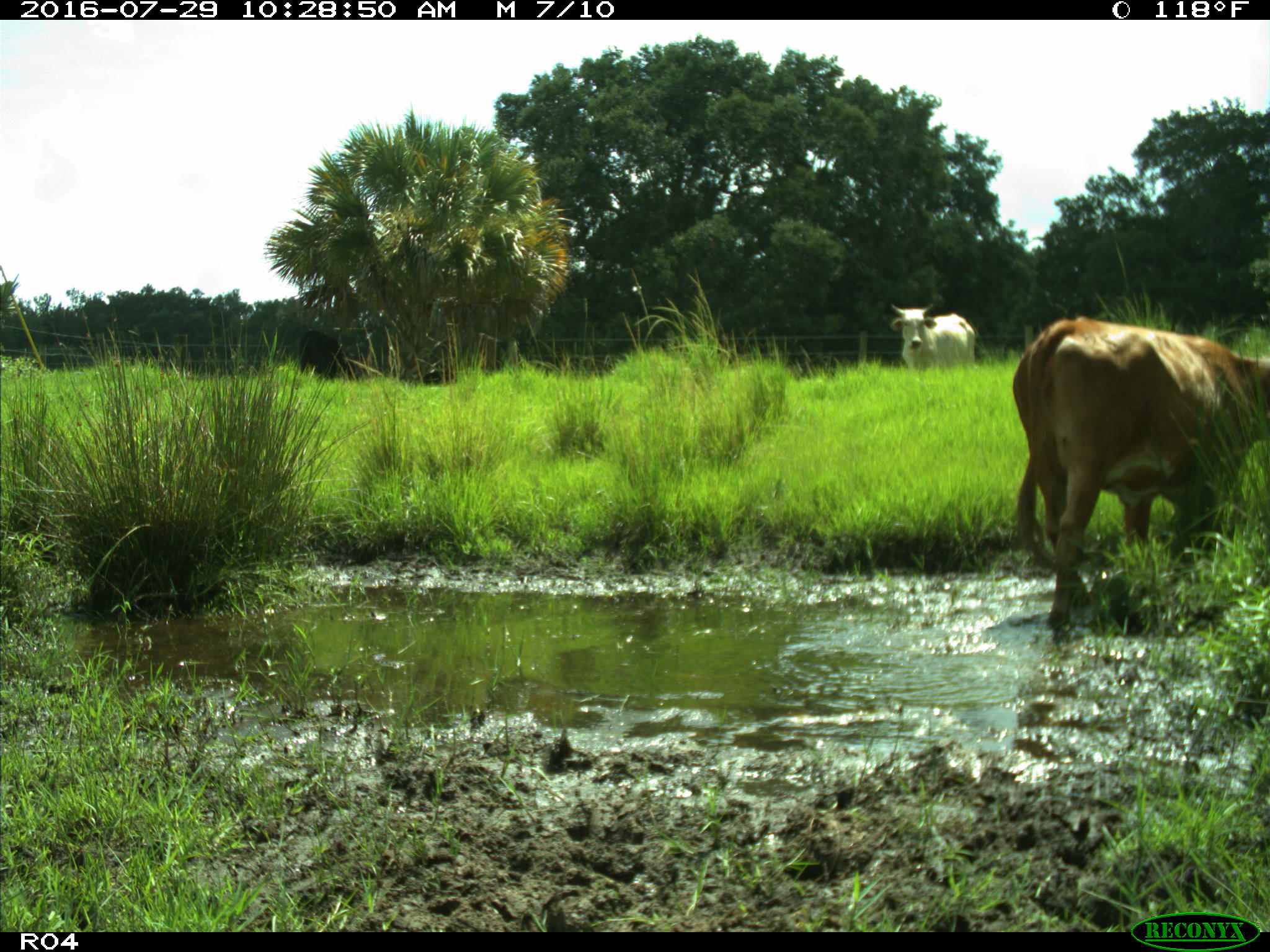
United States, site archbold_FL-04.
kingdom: Animalia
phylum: Chordata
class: Mammalia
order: Artiodactyla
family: Bovidae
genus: Bos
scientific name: Bos taurus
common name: domestic cow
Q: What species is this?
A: Bos taurus (domestic cow).